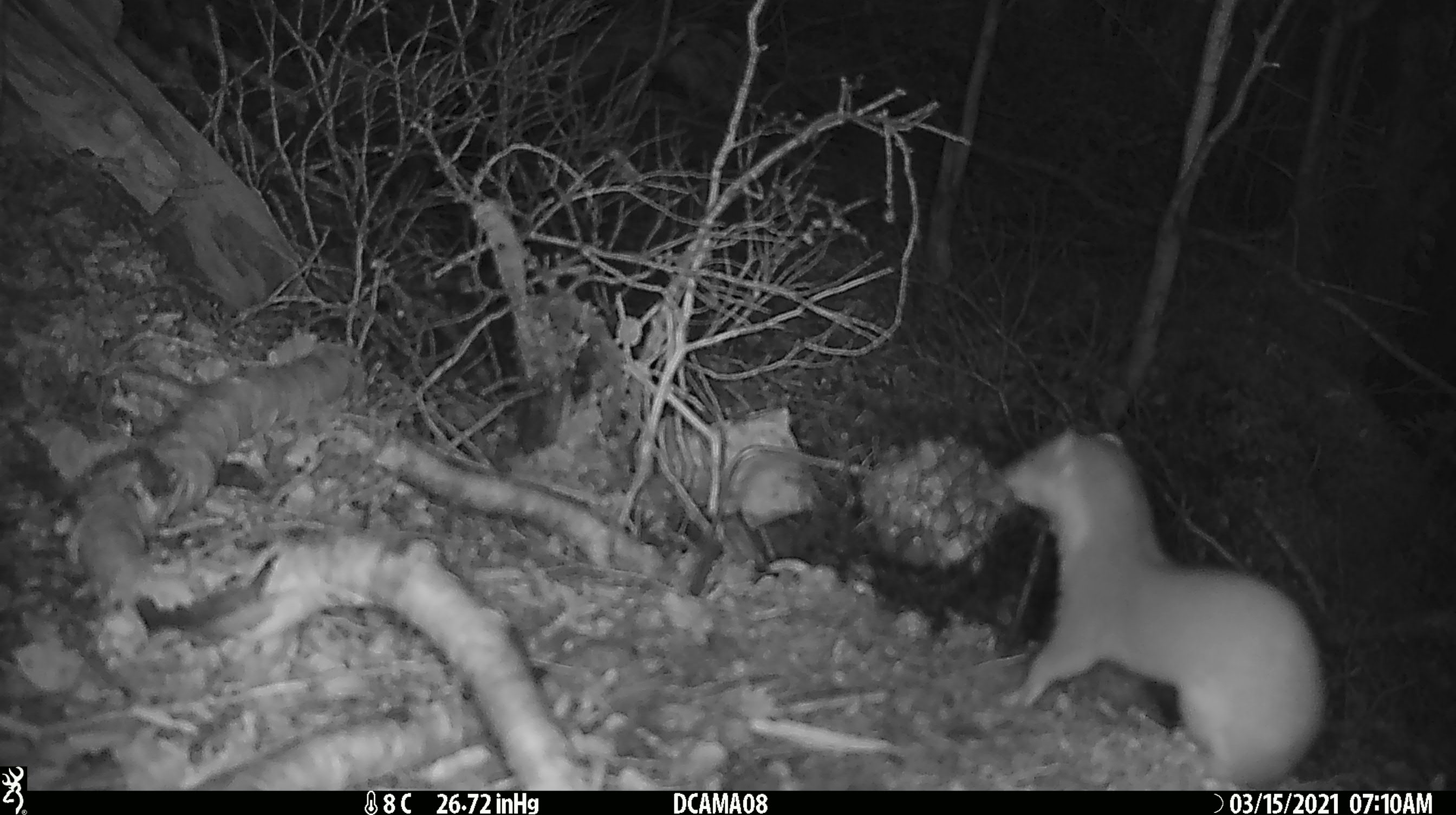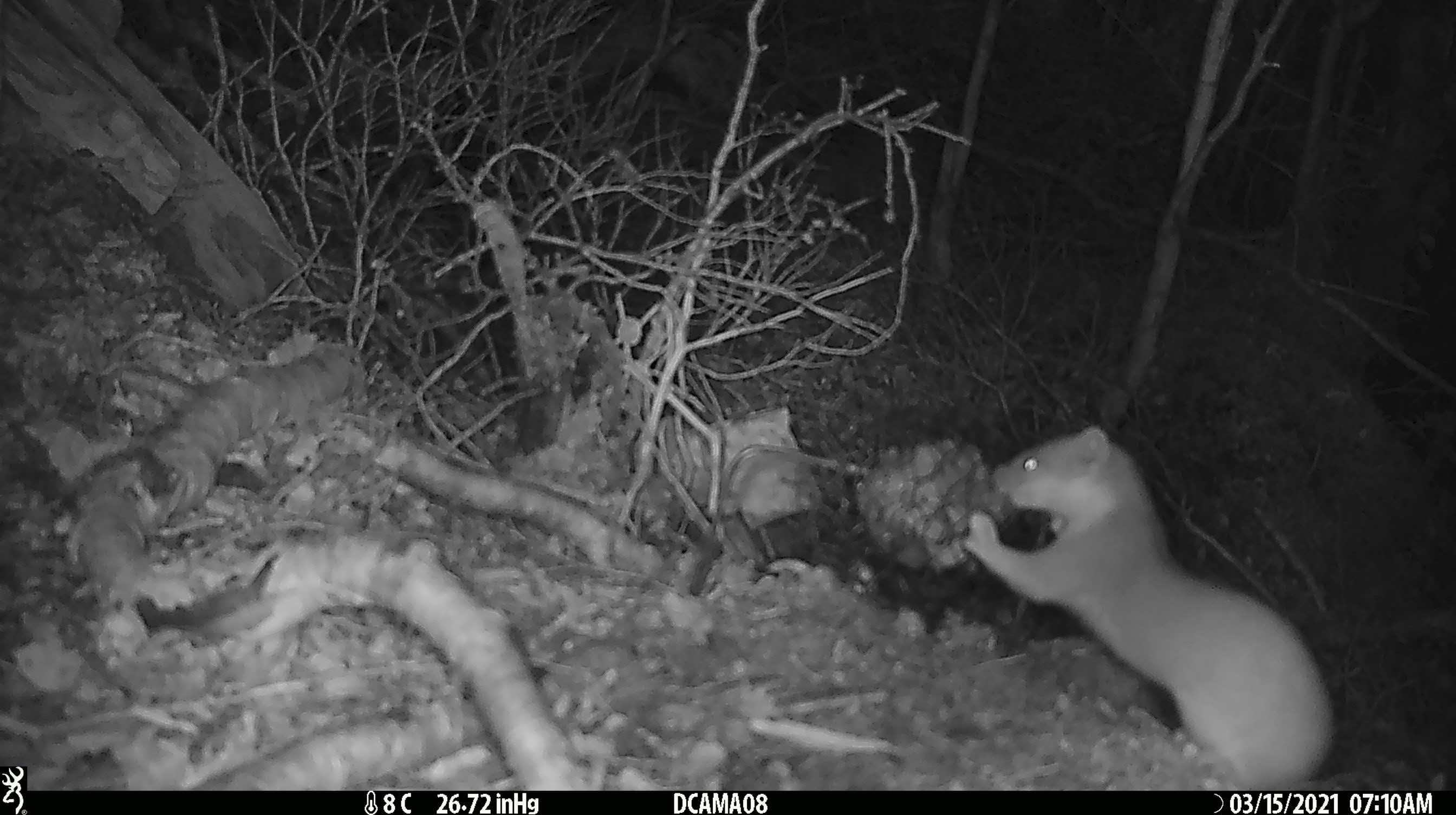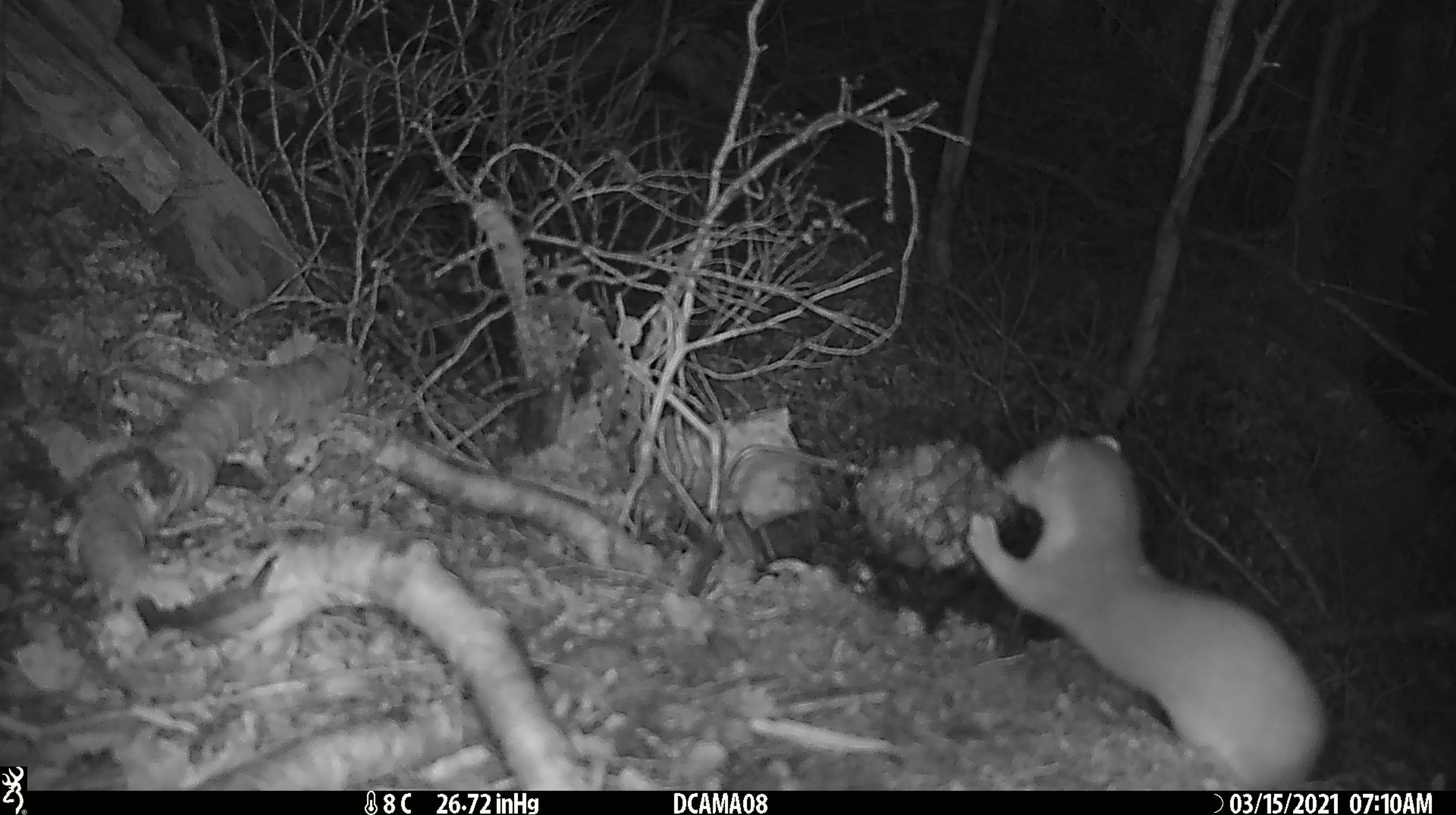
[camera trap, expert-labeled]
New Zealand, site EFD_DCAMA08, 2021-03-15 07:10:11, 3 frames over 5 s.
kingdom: Animalia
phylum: Chordata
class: Mammalia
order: Carnivora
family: Mustelidae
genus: Mustela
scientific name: Mustela erminea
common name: stoat